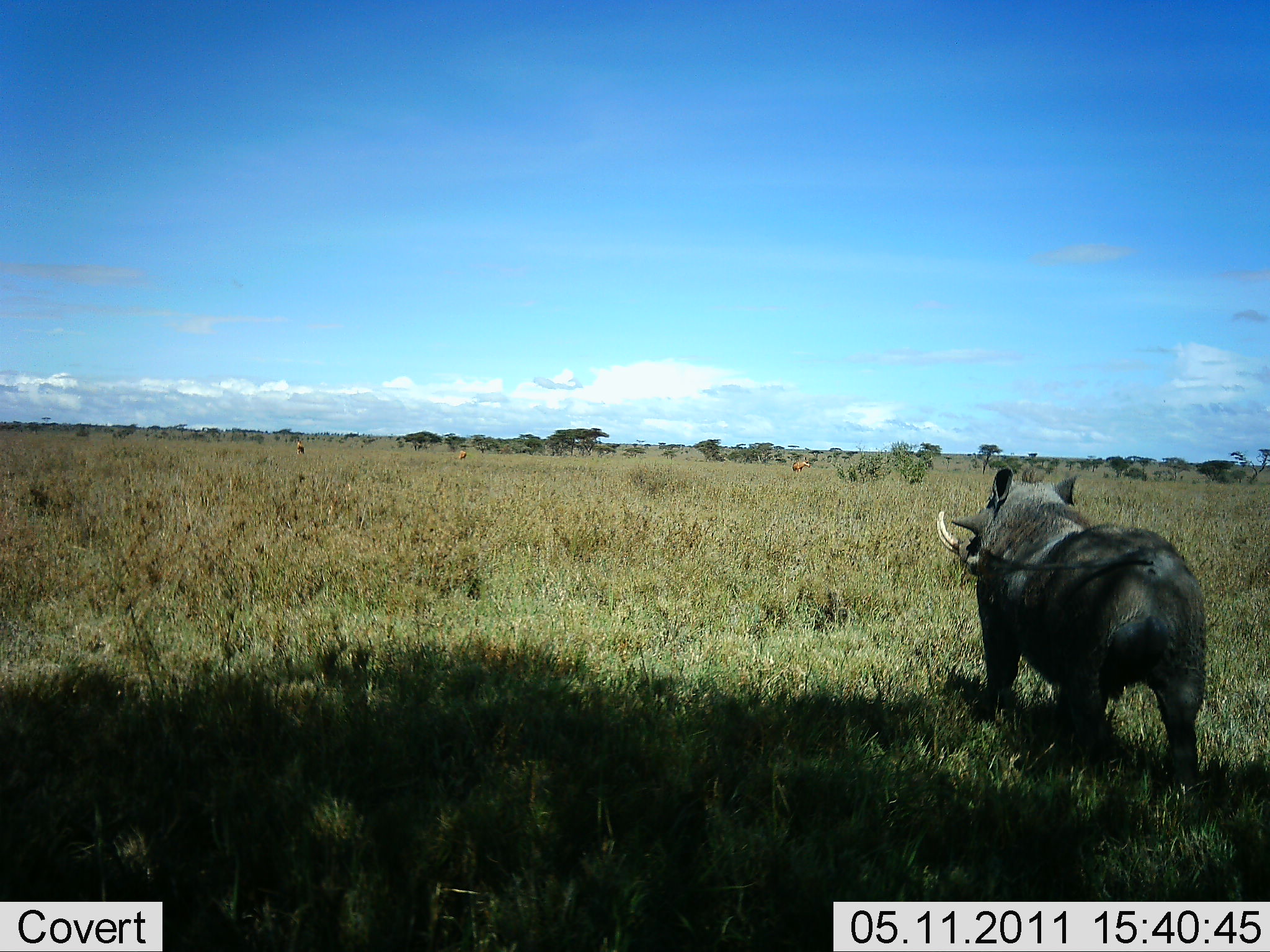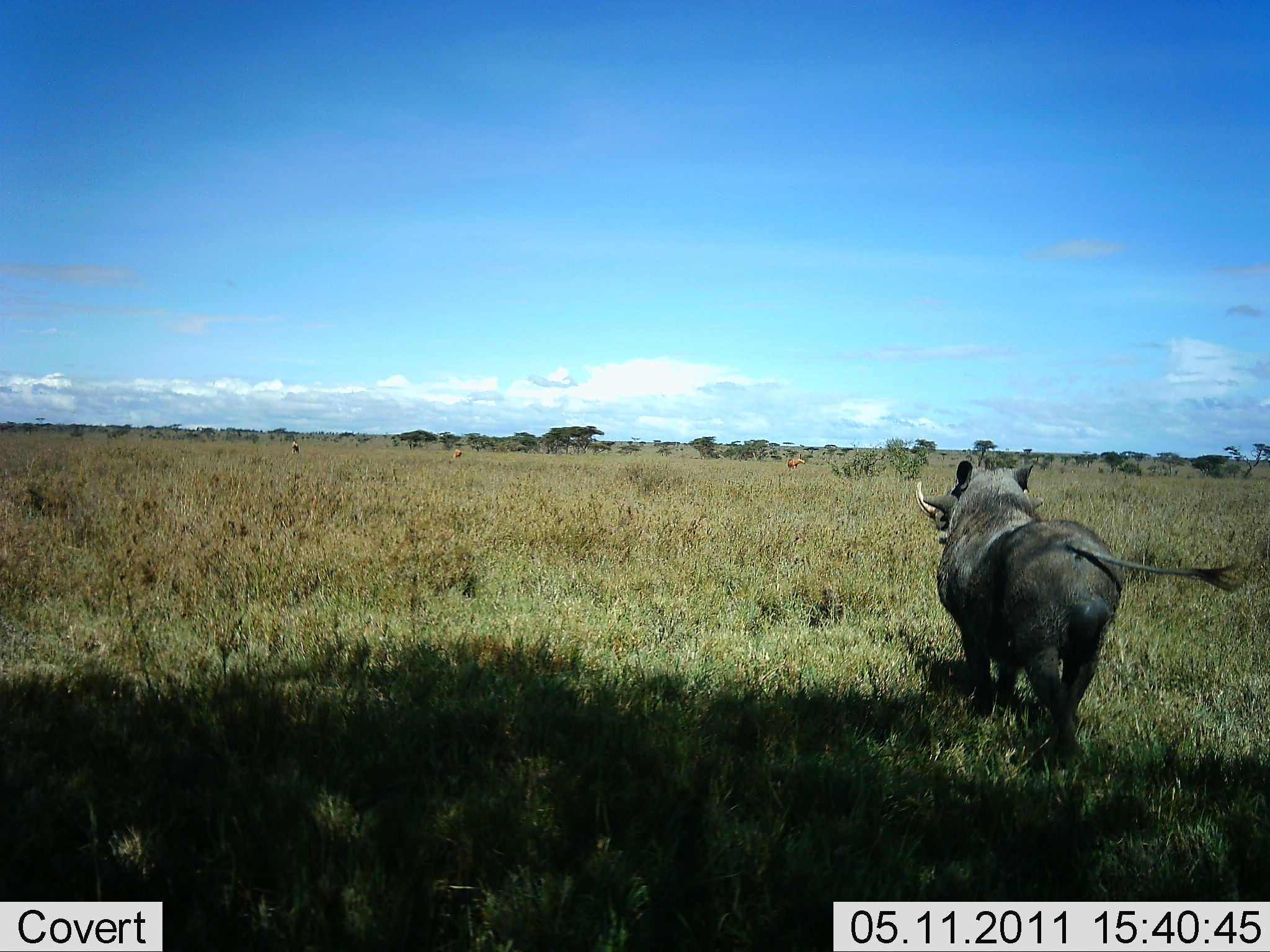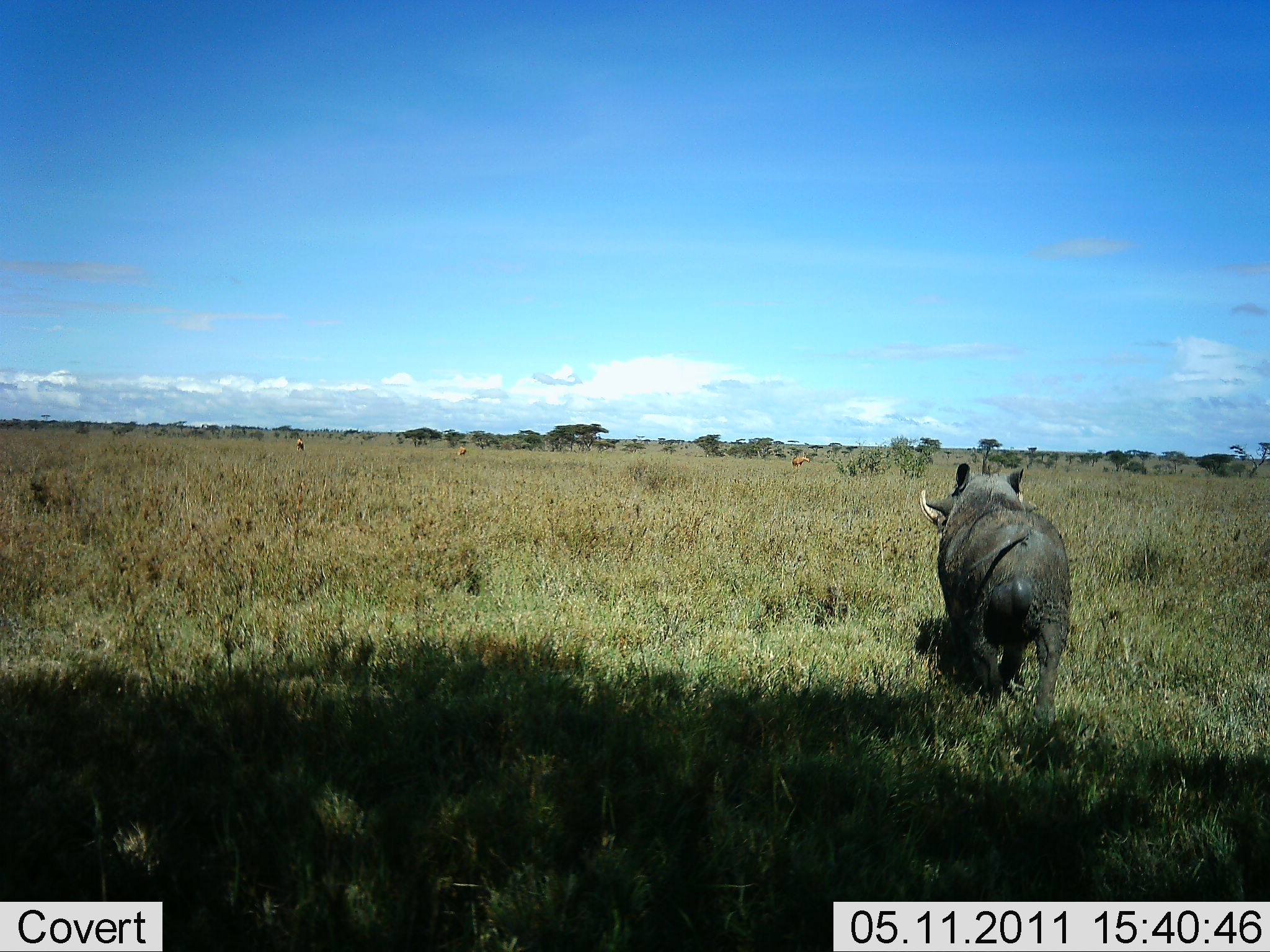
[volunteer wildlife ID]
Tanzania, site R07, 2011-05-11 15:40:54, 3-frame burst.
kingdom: Animalia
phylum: Chordata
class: Mammalia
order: Artiodactyla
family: Suidae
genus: Phacochoerus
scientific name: Phacochoerus africanus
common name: warthog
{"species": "warthog (Phacochoerus africanus)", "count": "1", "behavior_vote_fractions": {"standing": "27%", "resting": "0%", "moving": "82%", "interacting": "0%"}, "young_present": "0%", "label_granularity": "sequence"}